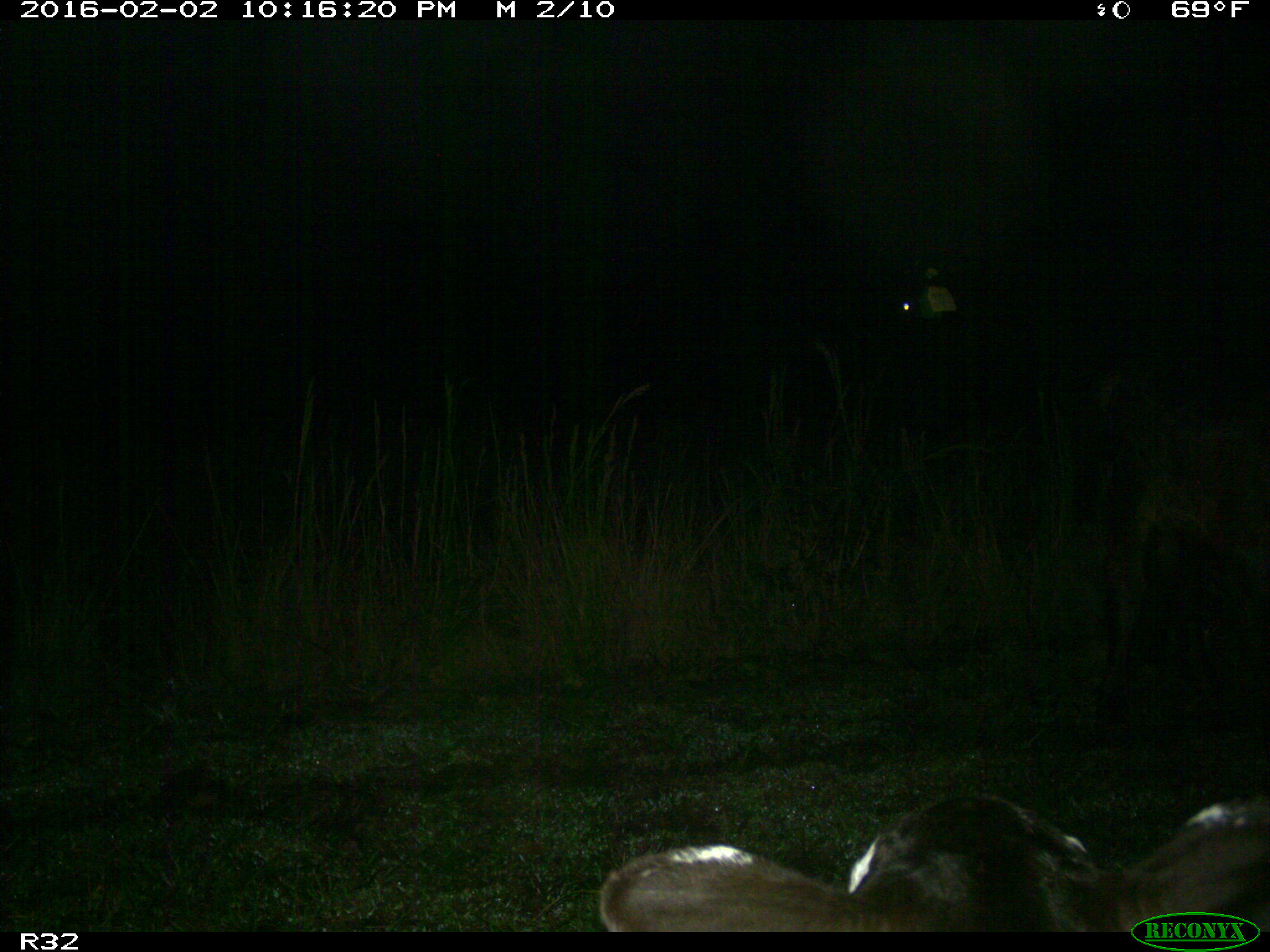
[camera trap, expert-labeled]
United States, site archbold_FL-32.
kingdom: Animalia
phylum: Chordata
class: Mammalia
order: Artiodactyla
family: Bovidae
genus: Bos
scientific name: Bos taurus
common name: domestic cow